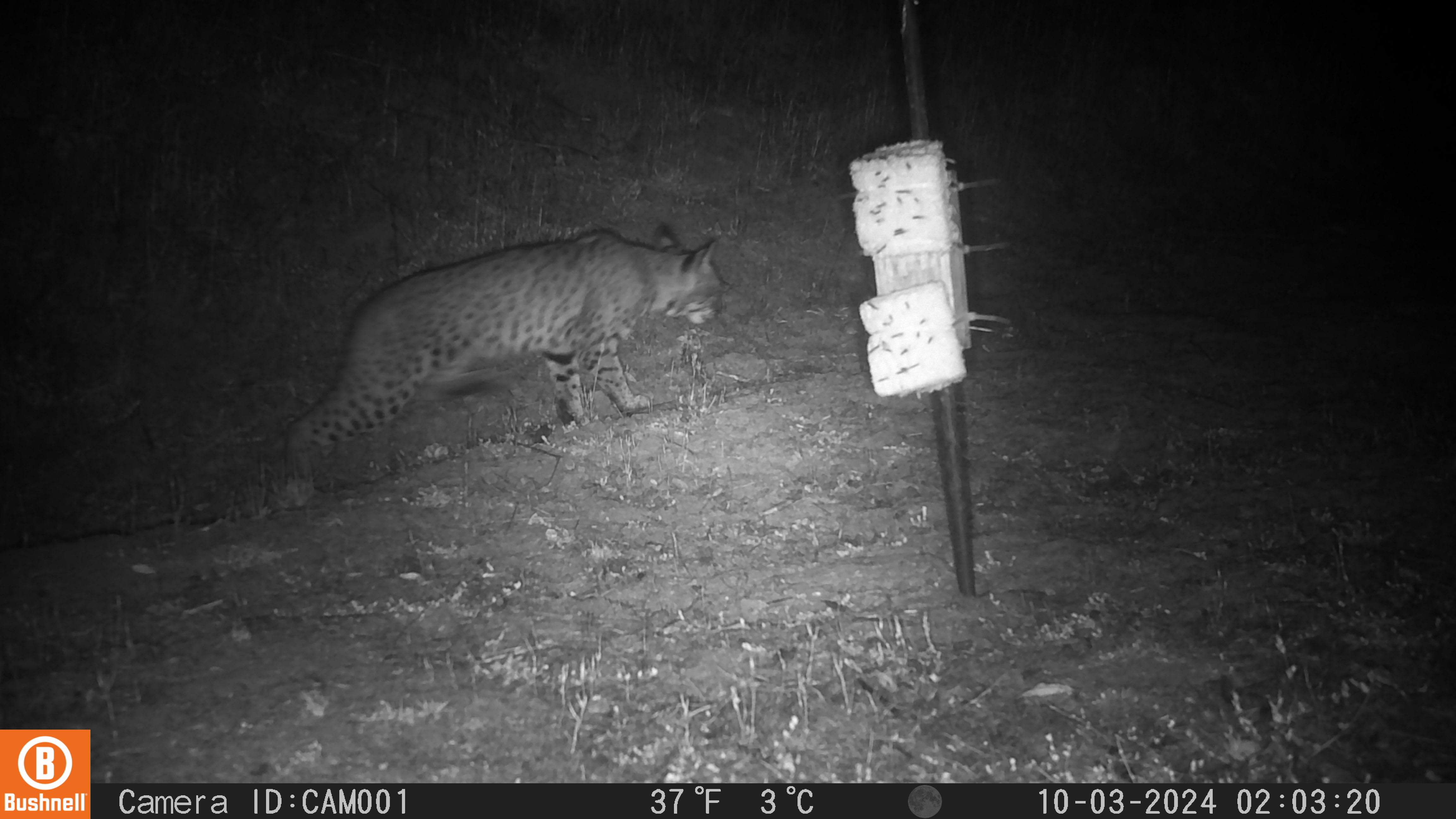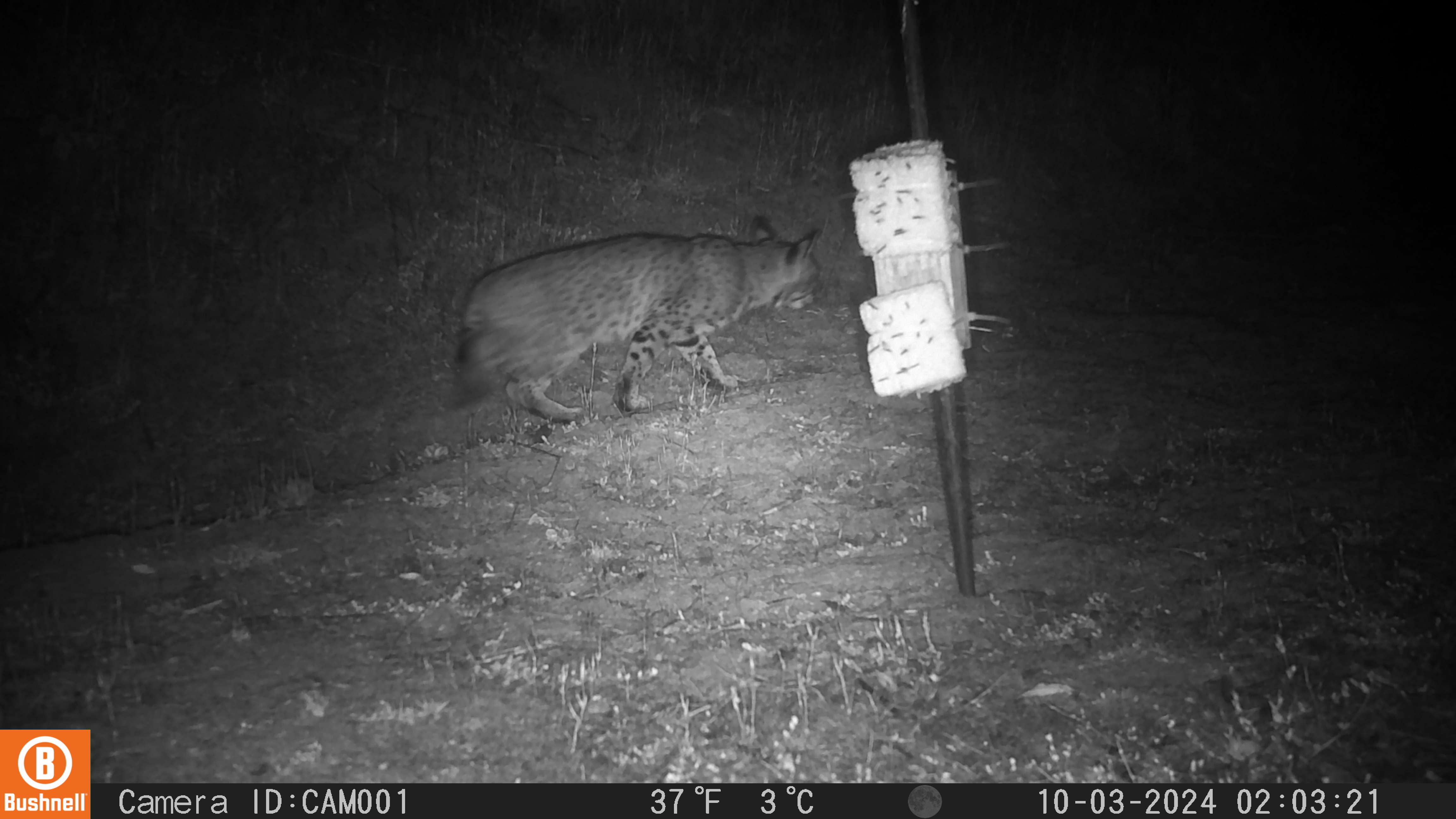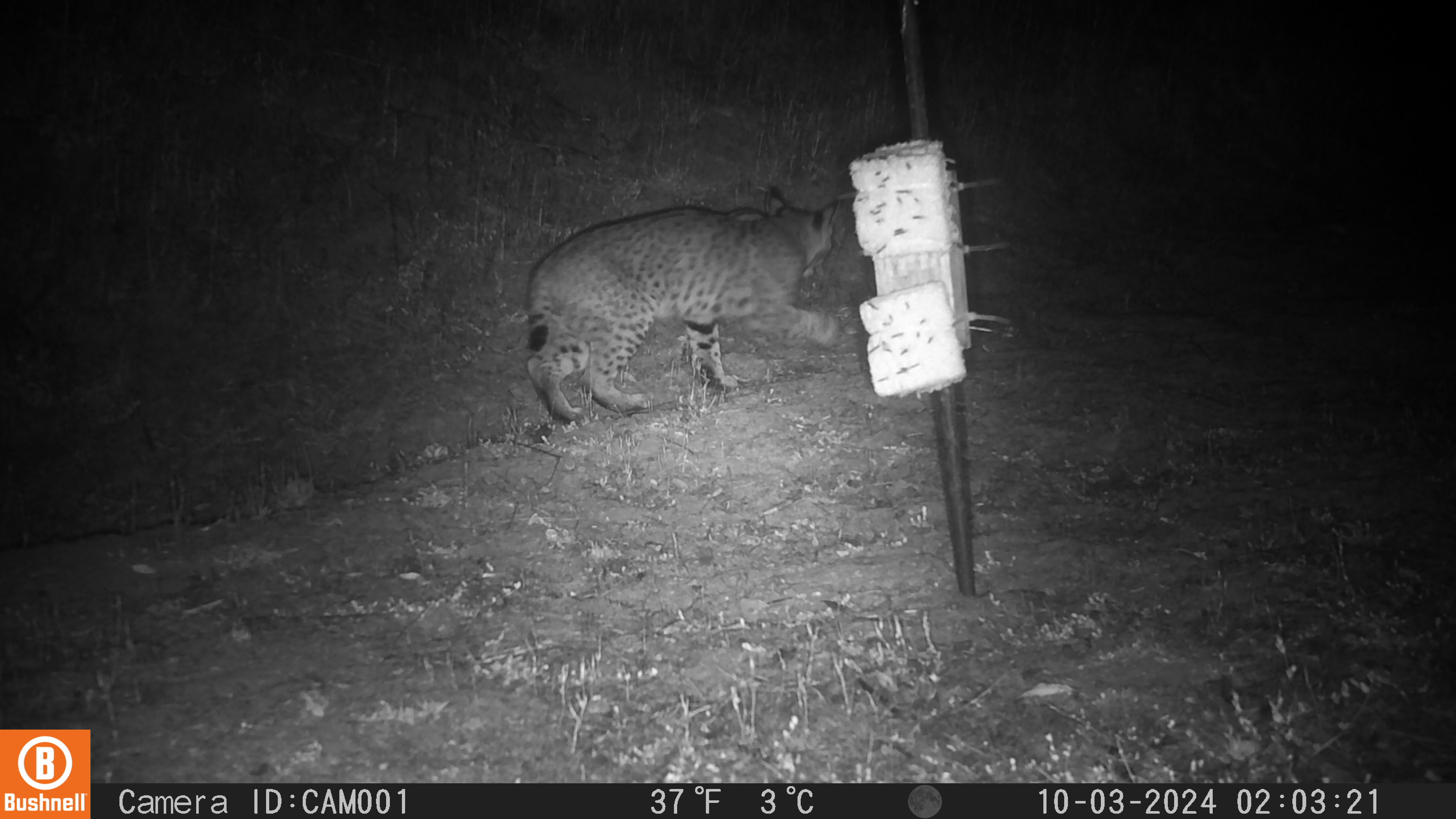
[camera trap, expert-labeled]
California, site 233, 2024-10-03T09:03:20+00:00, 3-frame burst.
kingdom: Animalia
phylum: Chordata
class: Mammalia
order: Carnivora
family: Felidae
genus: Lynx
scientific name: Lynx rufus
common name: bobcat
Bobcat (Lynx rufus).